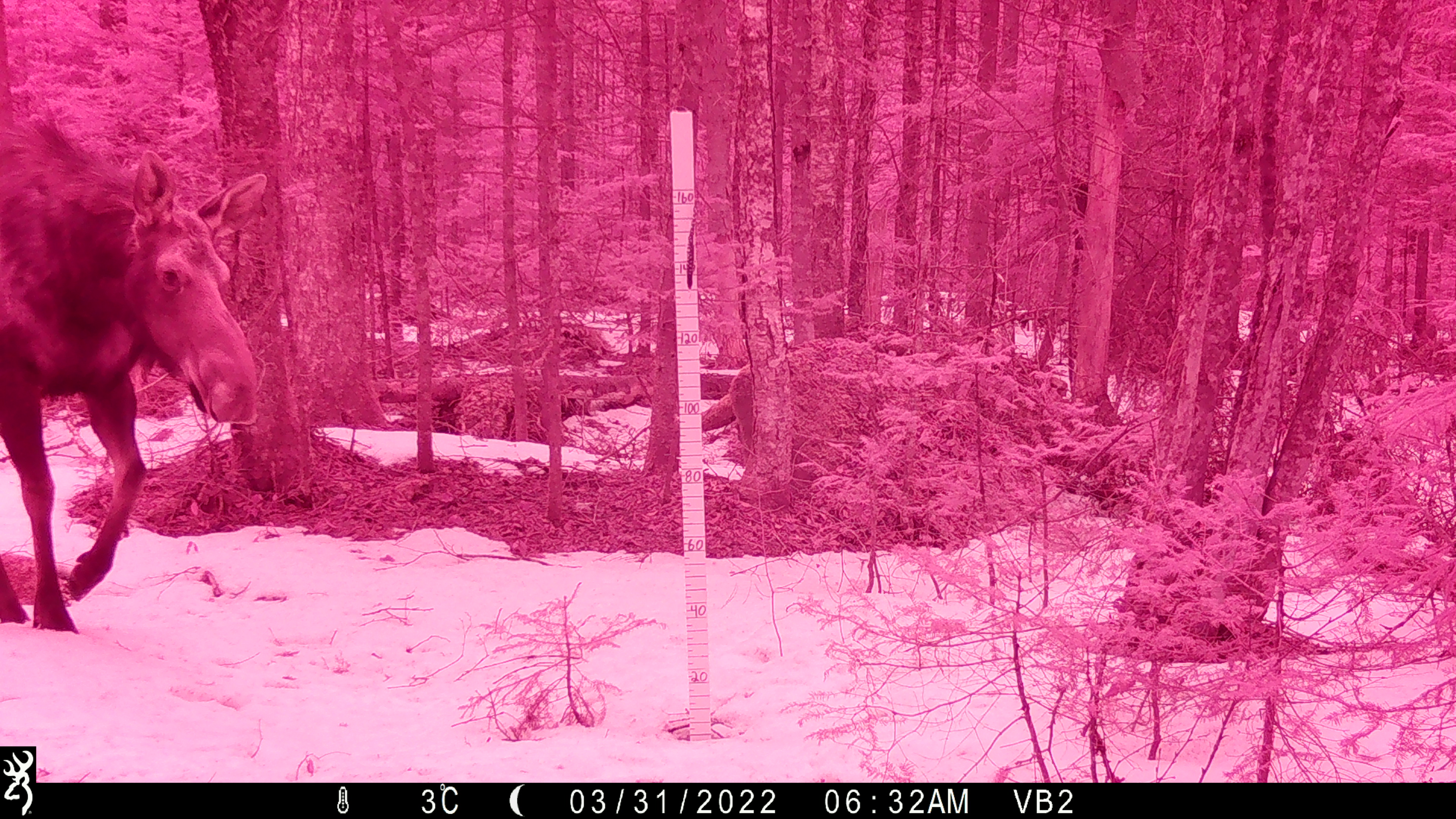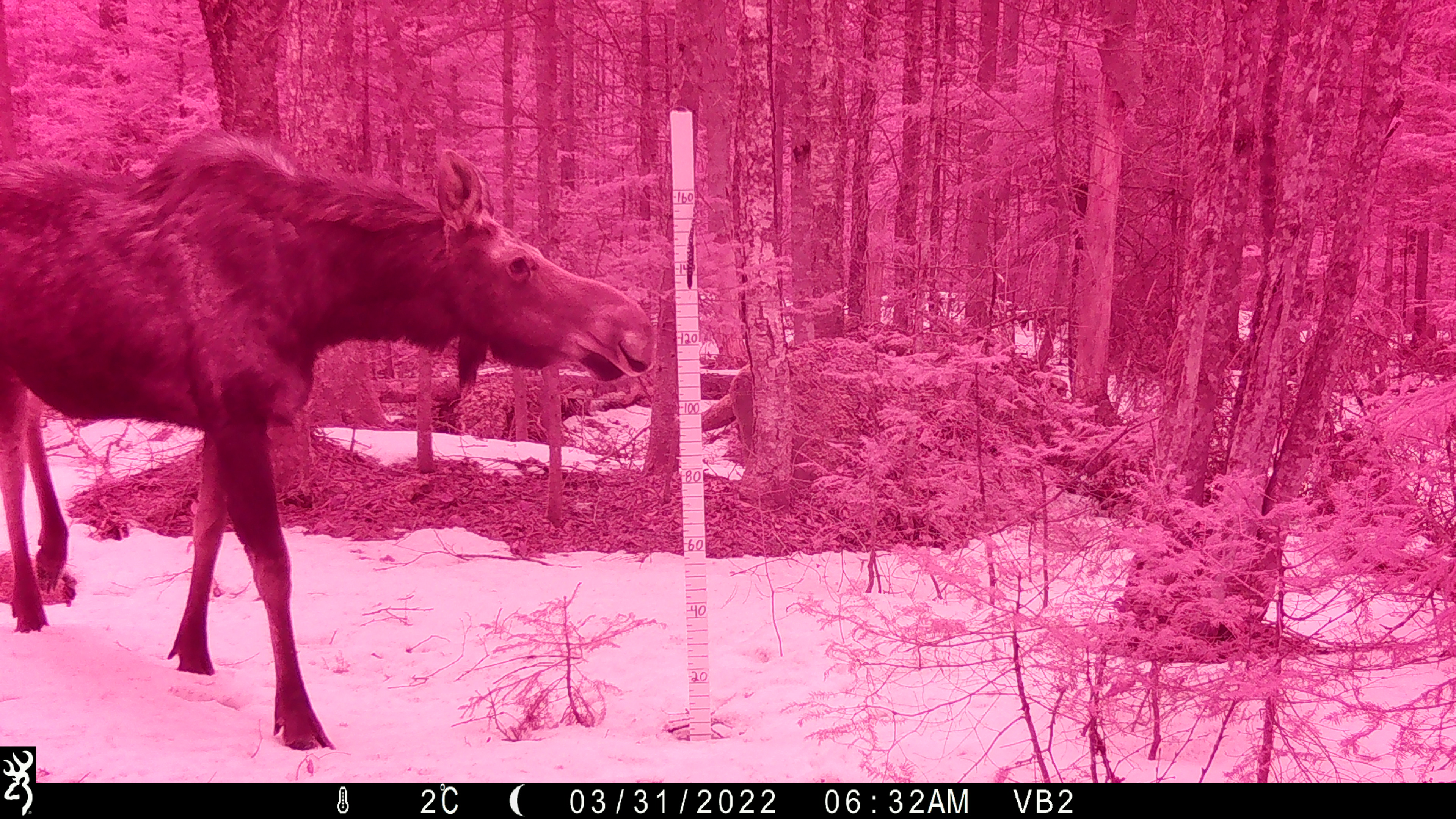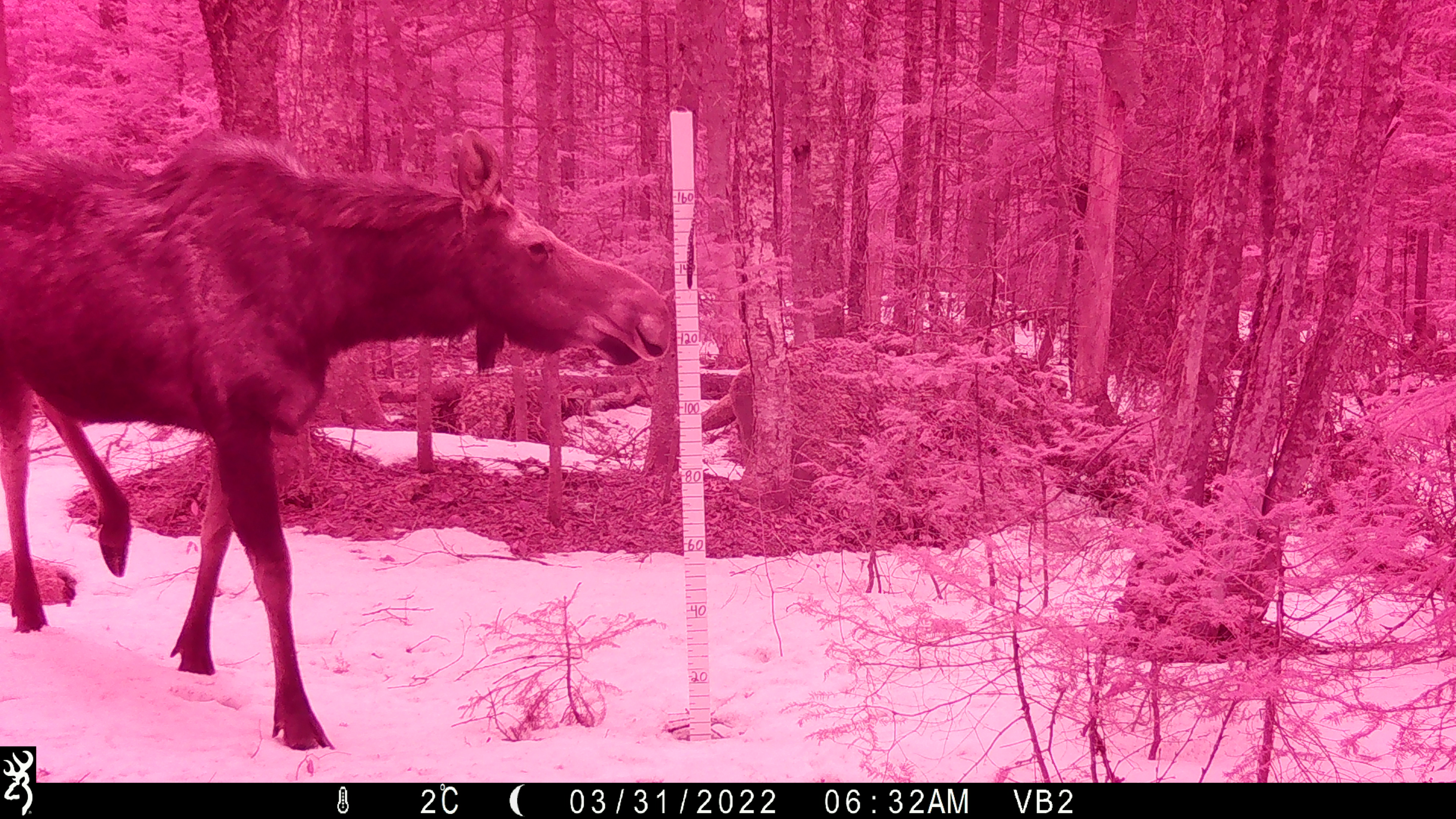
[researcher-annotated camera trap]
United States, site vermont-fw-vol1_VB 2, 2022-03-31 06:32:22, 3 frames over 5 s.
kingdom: Animalia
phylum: Chordata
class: Mammalia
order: Artiodactyla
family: Cervidae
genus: Alces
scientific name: Alces alces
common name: moose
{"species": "moose (Alces alces)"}